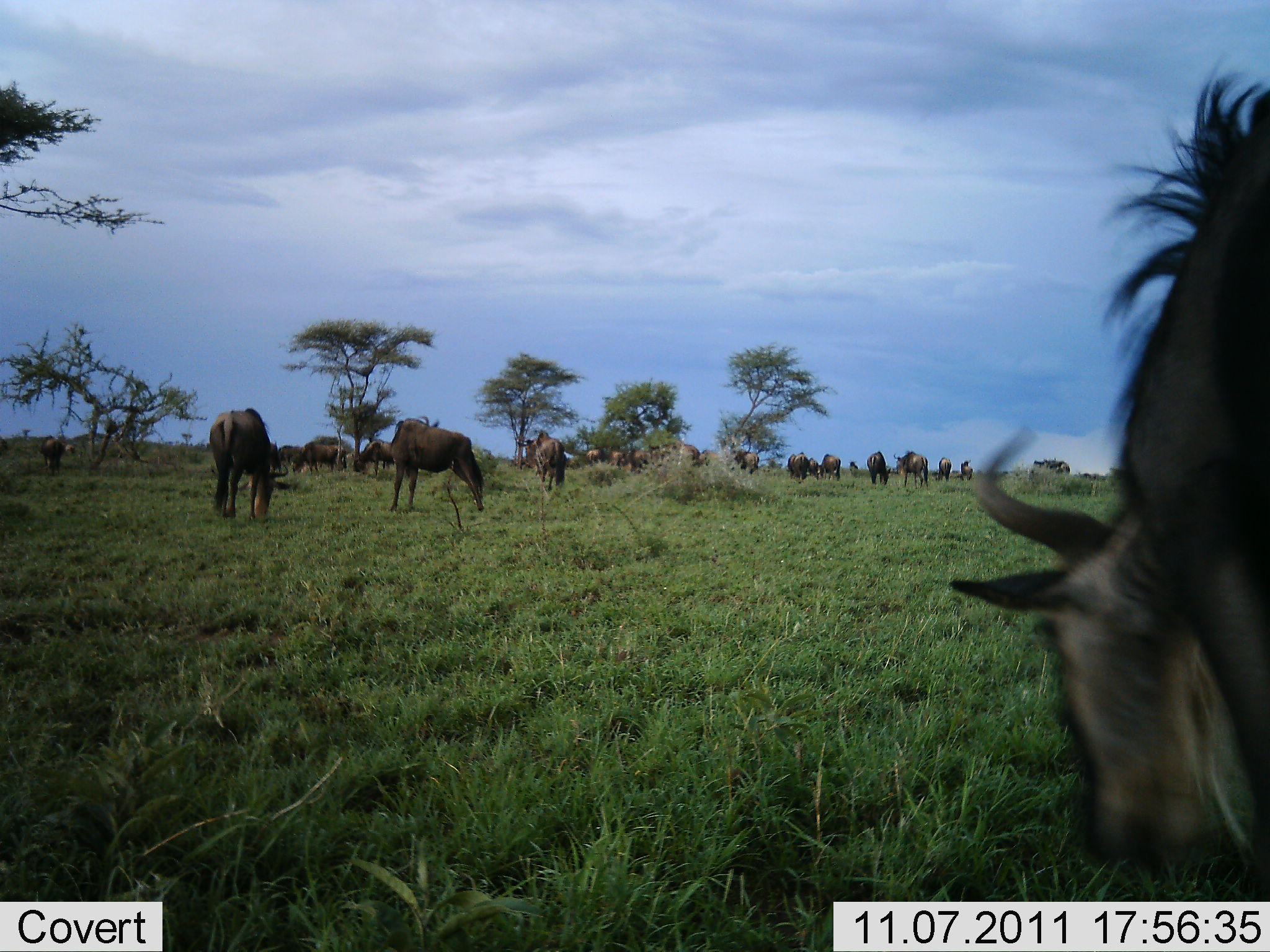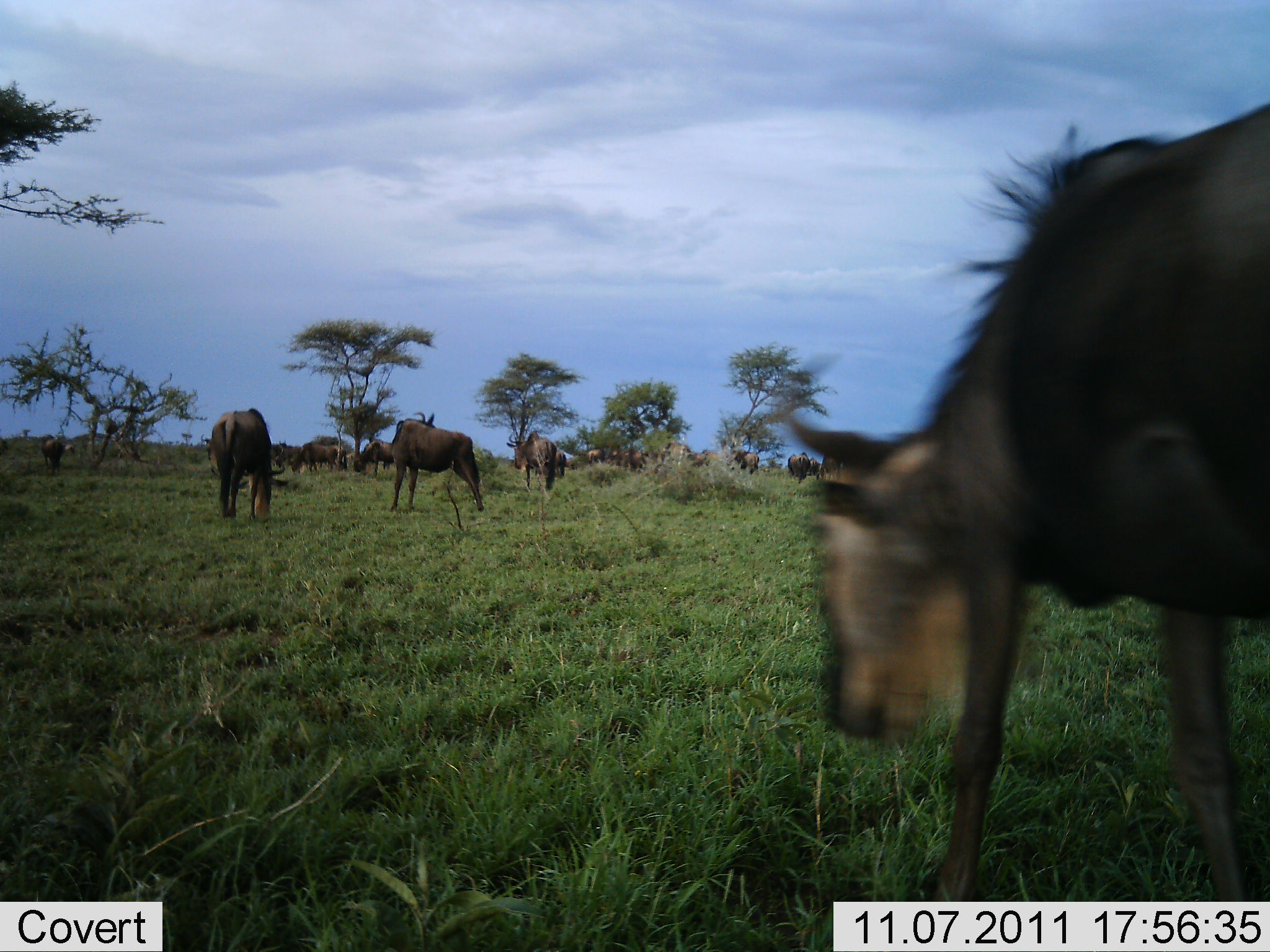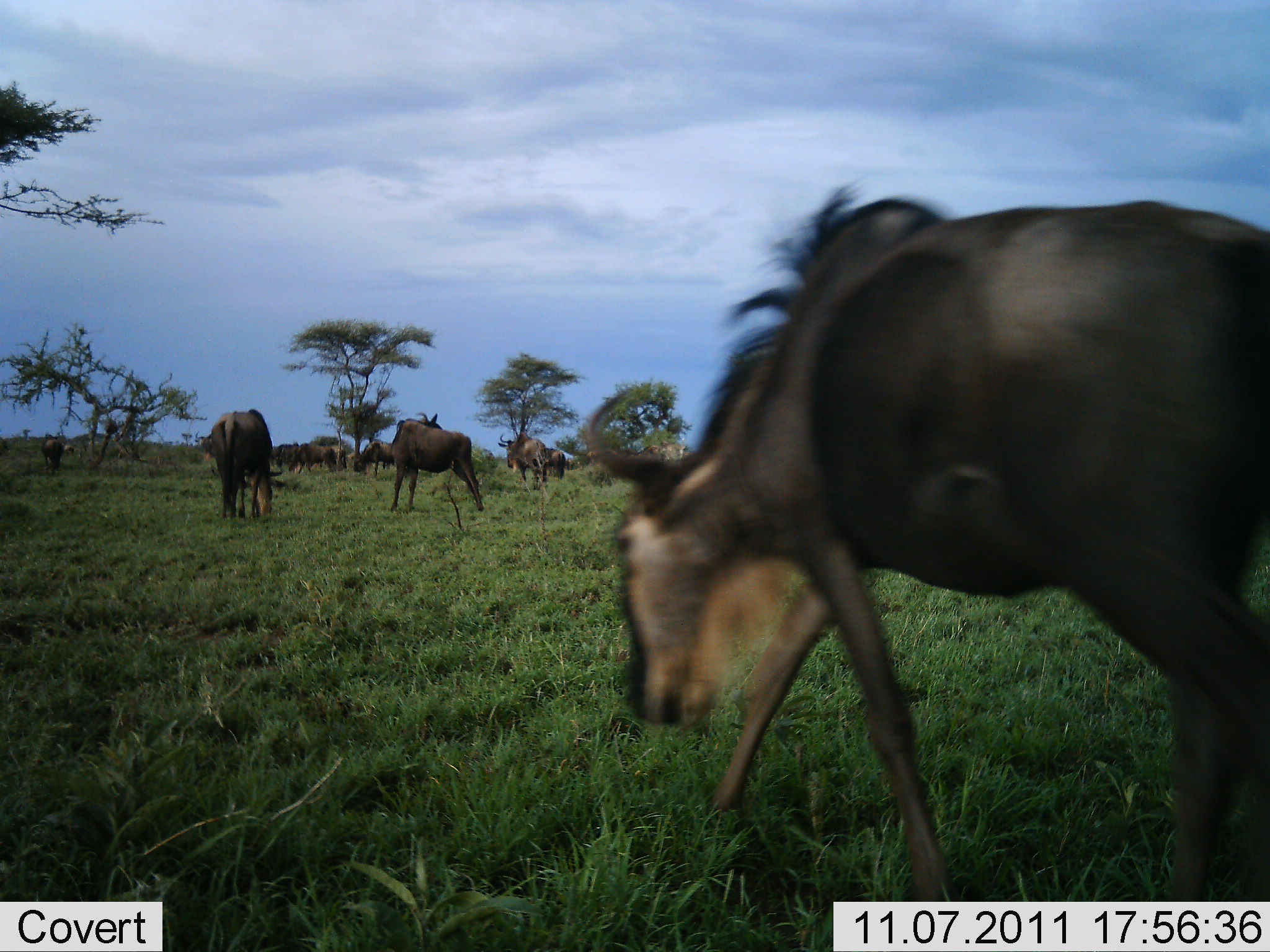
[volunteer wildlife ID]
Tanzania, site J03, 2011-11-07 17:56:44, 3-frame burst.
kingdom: Animalia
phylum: Chordata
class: Mammalia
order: Artiodactyla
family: Bovidae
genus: Connochaetes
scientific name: Connochaetes taurinus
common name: blue wildebeest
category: wildebeest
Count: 11-50.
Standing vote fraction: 64%.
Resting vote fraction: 0%.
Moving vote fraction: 86%.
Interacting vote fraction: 0%.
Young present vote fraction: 0%.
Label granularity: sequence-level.